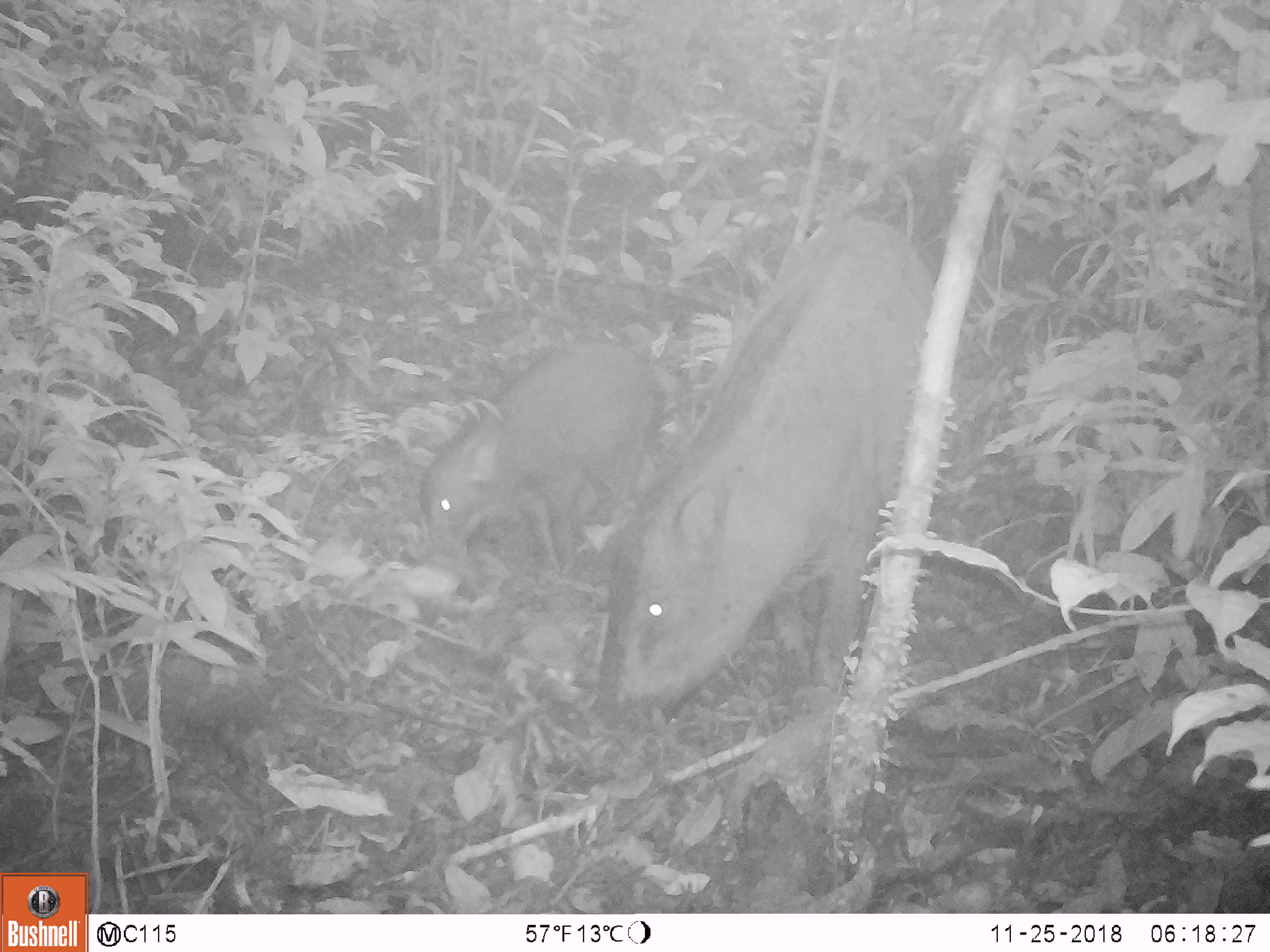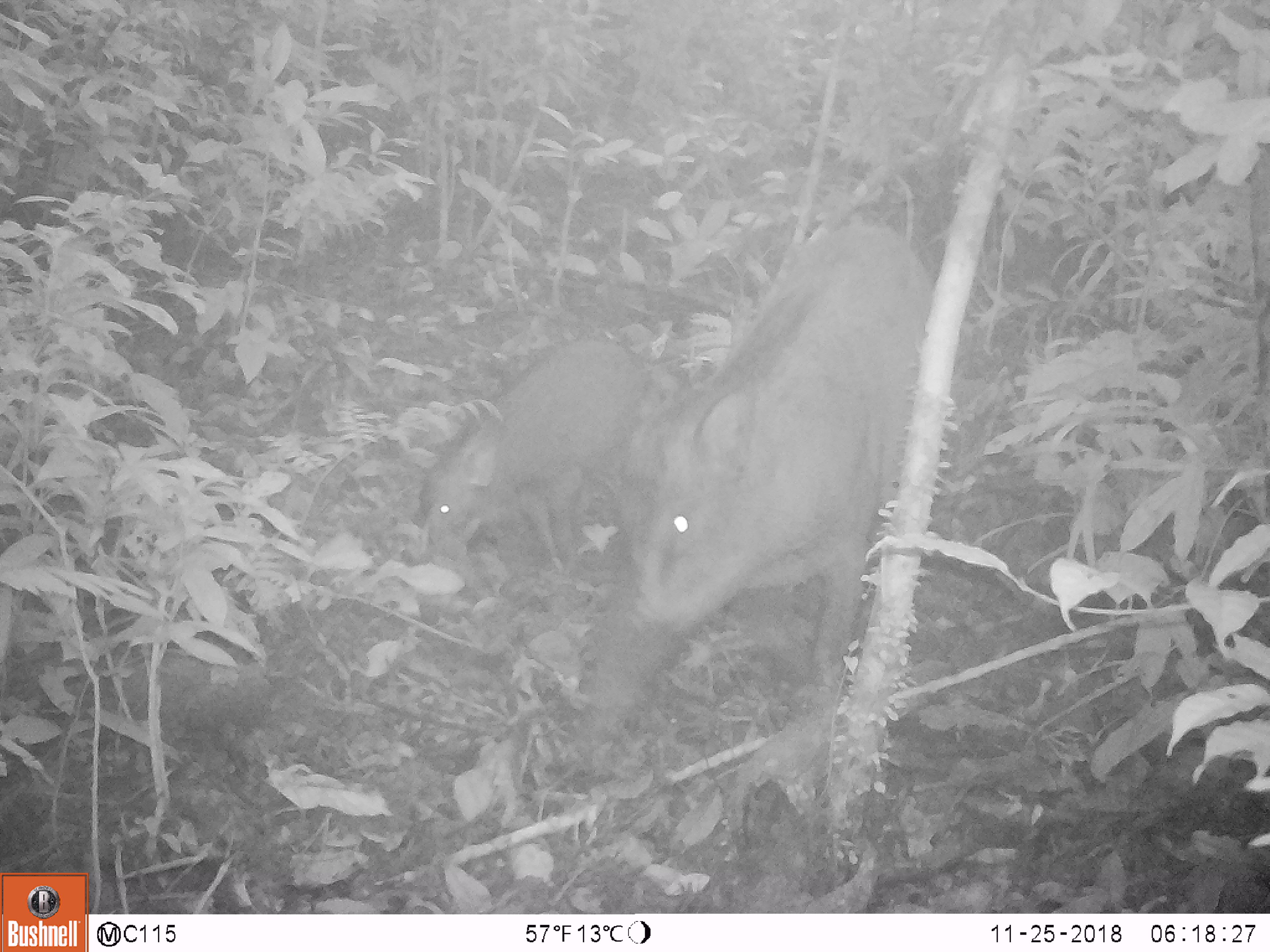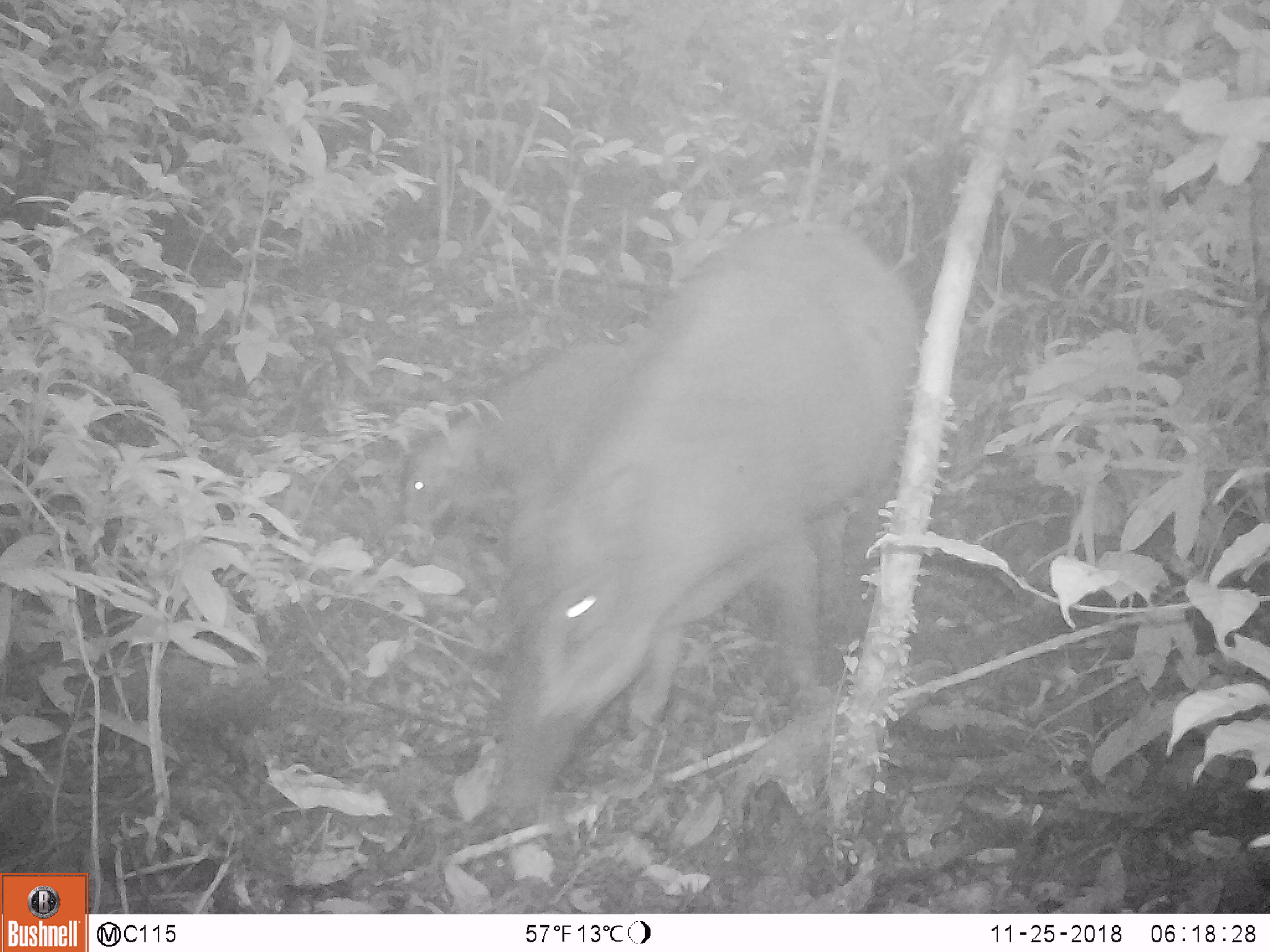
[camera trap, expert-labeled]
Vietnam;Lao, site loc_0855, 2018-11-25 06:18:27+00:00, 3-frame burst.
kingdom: Animalia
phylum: Chordata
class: Mammalia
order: Artiodactyla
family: Suidae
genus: Sus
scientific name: Sus scrofa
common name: eurasian wild pig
Eurasian wild pig (Sus scrofa). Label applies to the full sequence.